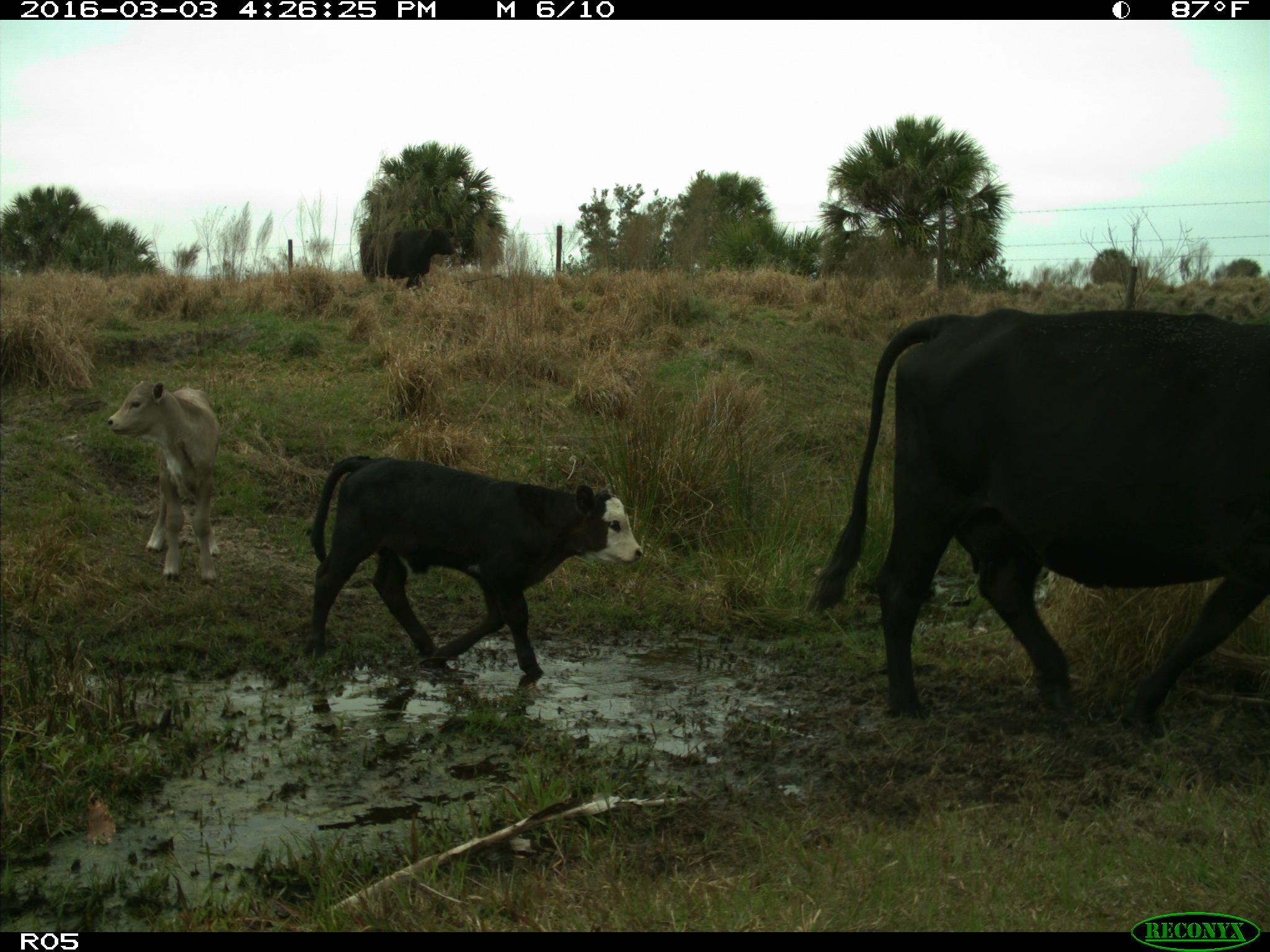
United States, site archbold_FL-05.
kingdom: Animalia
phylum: Chordata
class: Mammalia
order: Artiodactyla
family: Bovidae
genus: Bos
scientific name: Bos taurus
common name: domestic cow